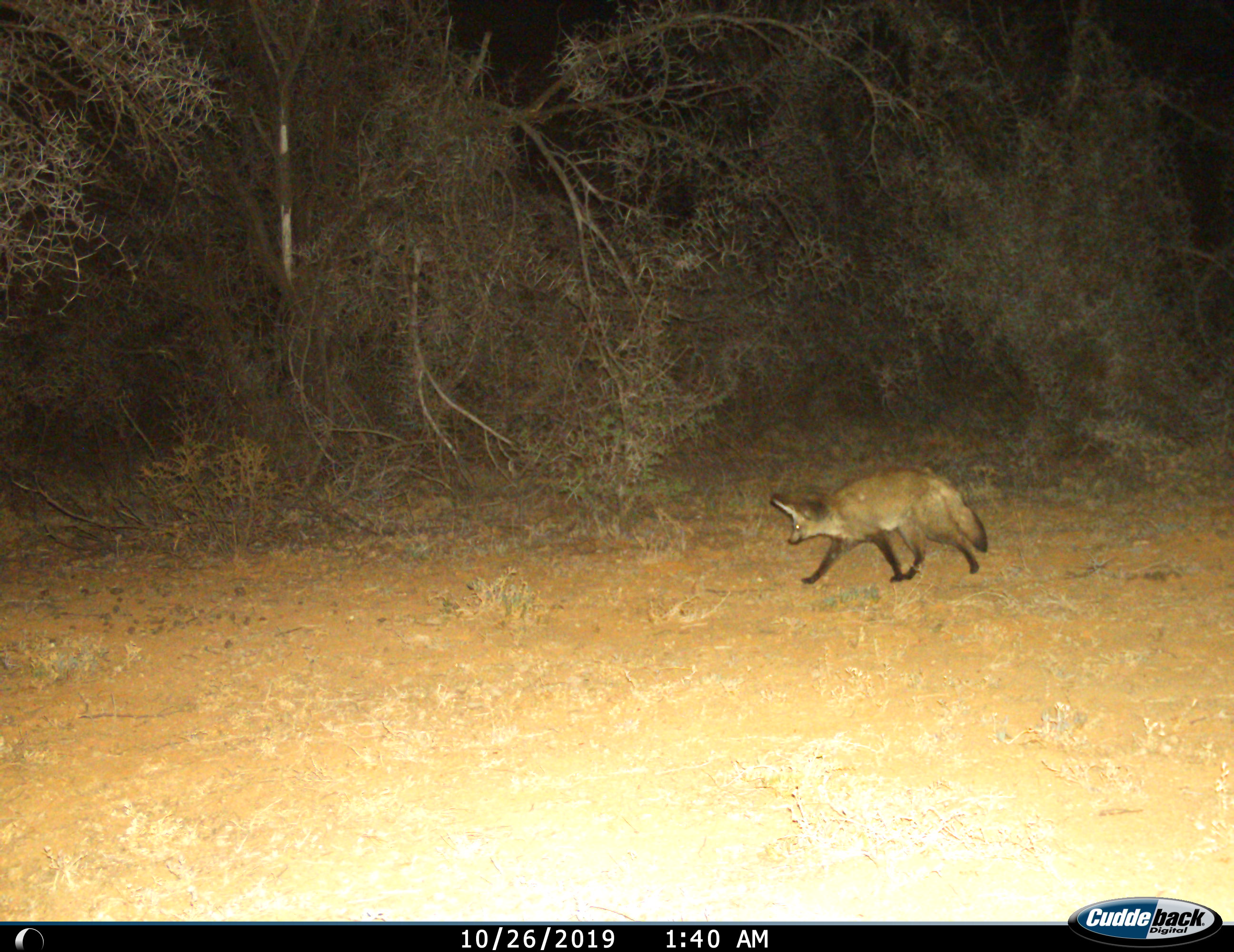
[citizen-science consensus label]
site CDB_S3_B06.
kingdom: Animalia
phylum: Chordata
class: Mammalia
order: Carnivora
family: Canidae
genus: Otocyon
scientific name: Otocyon megalotis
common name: bat-eared fox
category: foxbateared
Foxbateared (bat-eared fox) (Otocyon megalotis), count 1. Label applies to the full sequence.